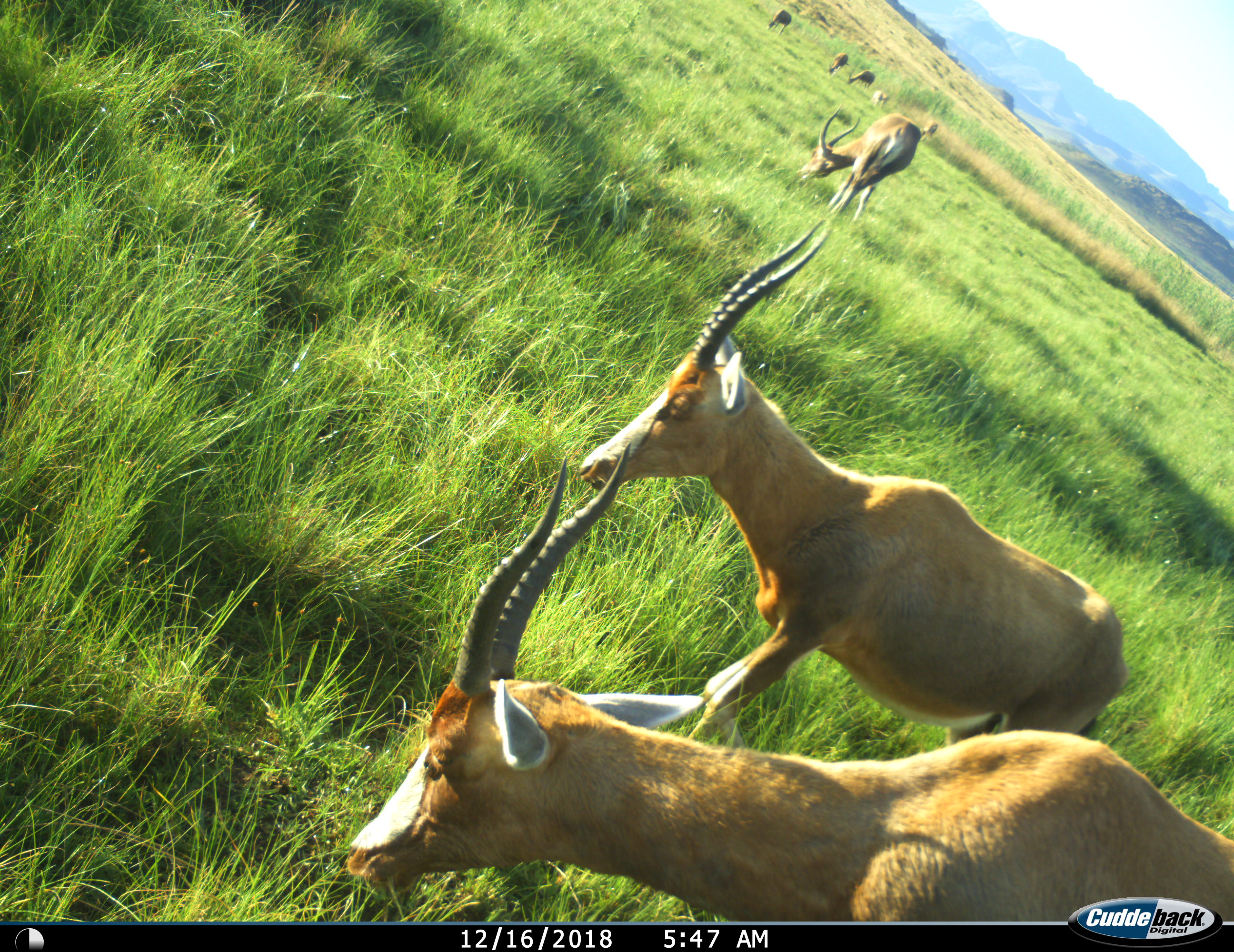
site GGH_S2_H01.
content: unidentified animal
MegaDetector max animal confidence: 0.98